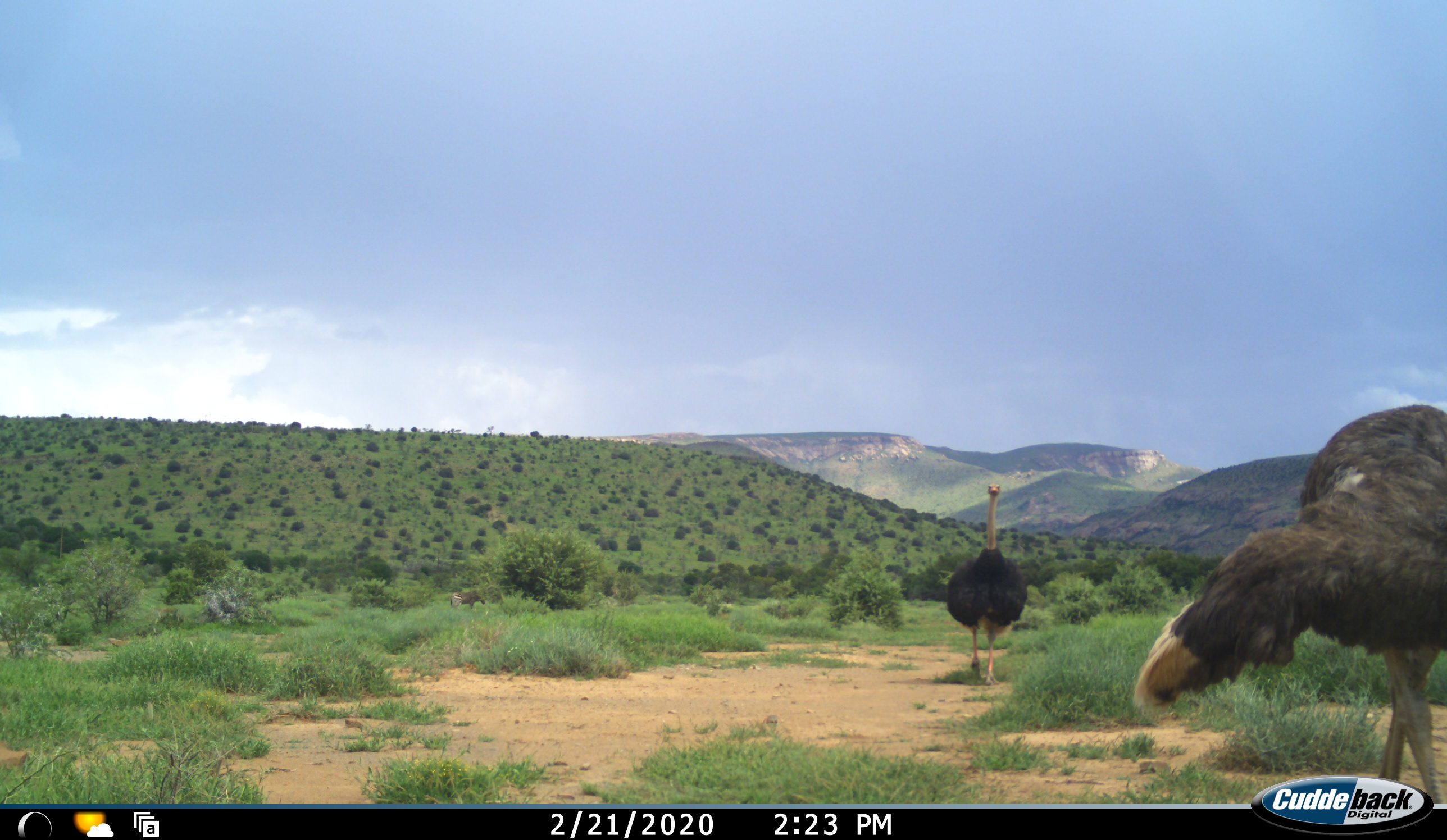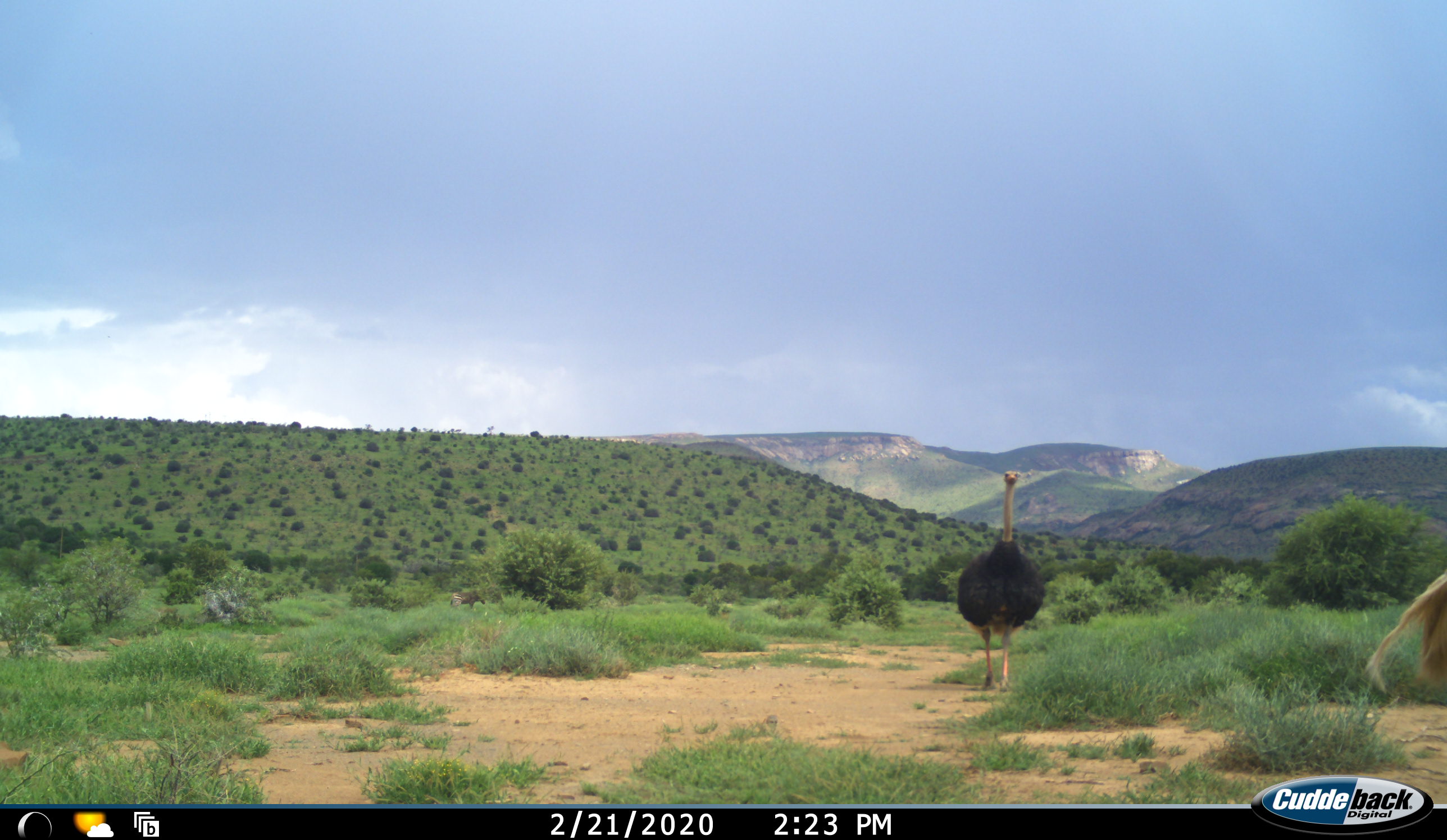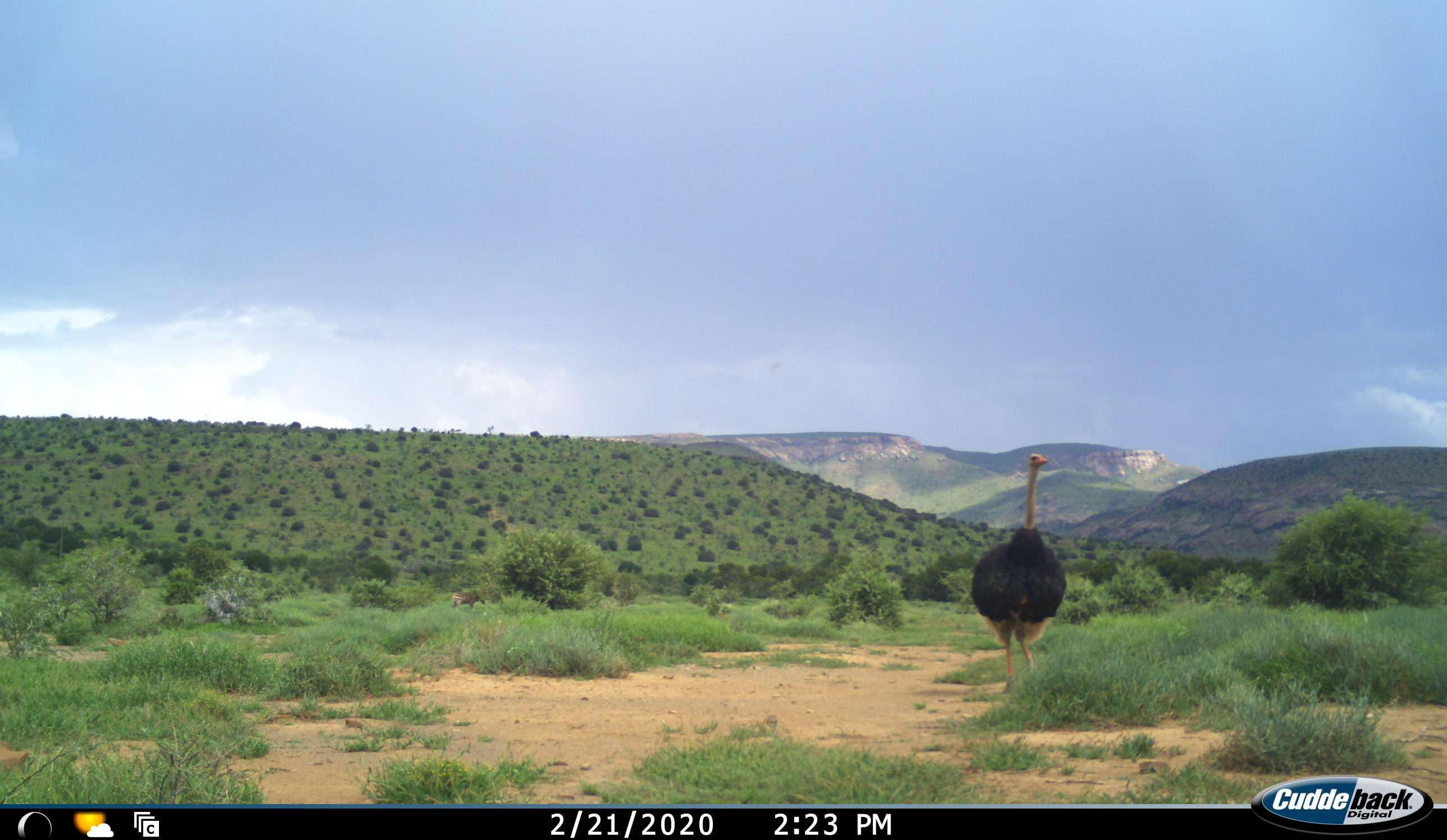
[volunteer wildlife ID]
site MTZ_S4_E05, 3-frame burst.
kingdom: Animalia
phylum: Chordata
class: Aves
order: Struthioniformes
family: Struthionidae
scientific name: Struthionidae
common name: ostrich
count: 2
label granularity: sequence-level